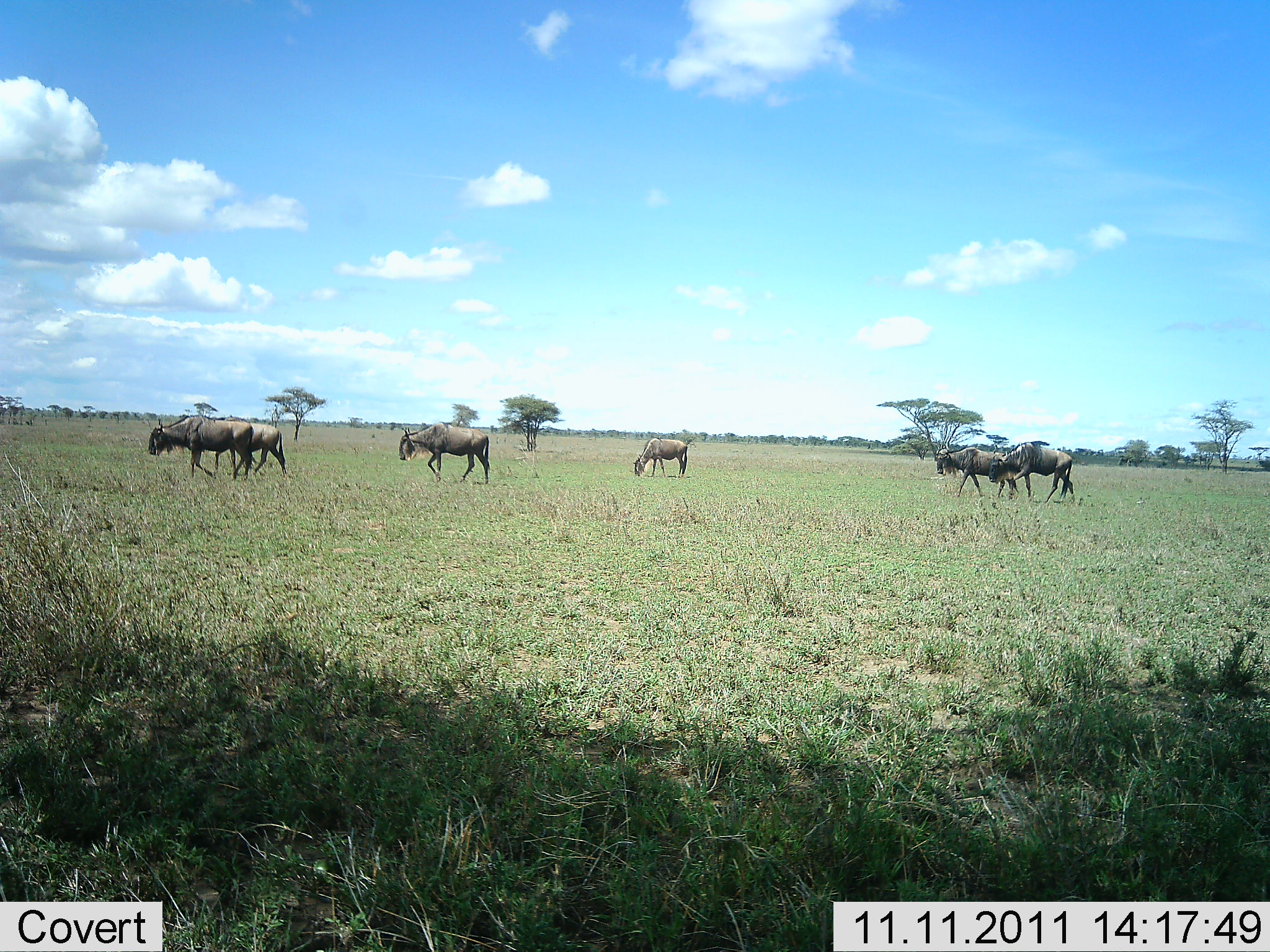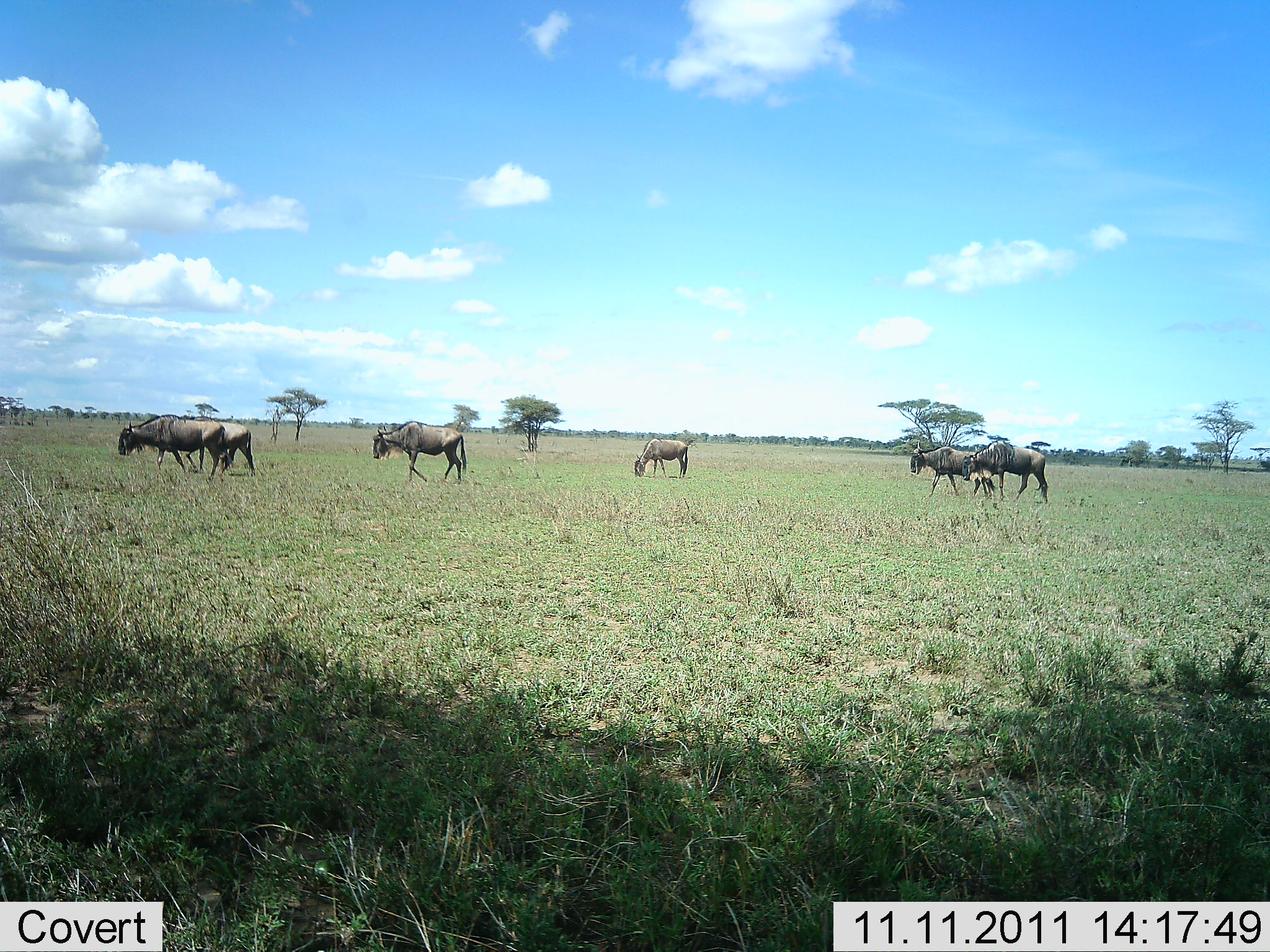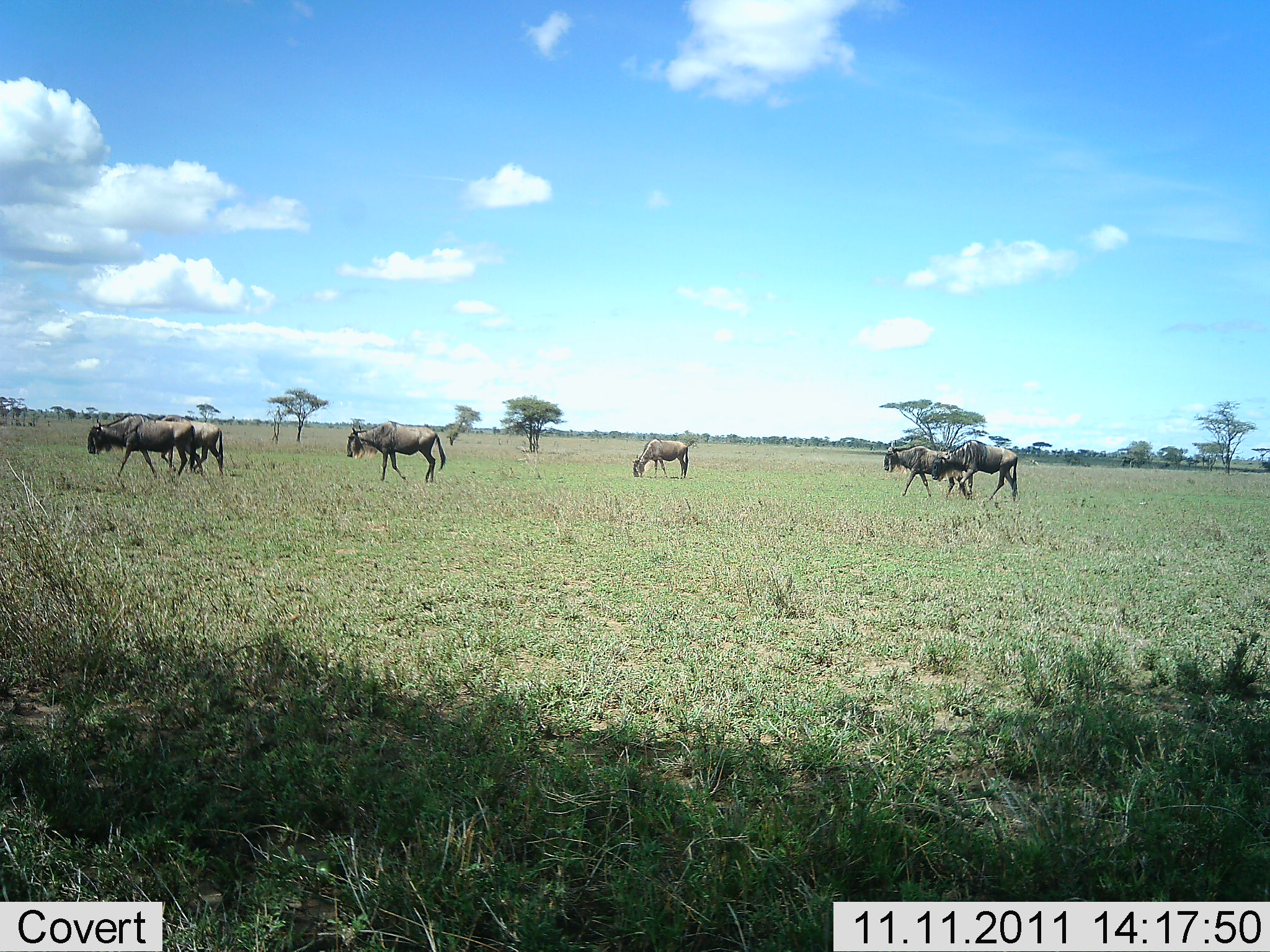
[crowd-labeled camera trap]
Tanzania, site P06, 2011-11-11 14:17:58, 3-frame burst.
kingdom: Animalia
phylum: Chordata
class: Mammalia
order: Artiodactyla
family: Bovidae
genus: Connochaetes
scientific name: Connochaetes taurinus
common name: blue wildebeest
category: wildebeest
Wildebeest (blue wildebeest) (Connochaetes taurinus), count 6. Behavior (volunteer vote fractions): standing 30%, resting 0%, moving 90%, interacting 0%. Young present (vote fraction): 10%. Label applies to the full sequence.